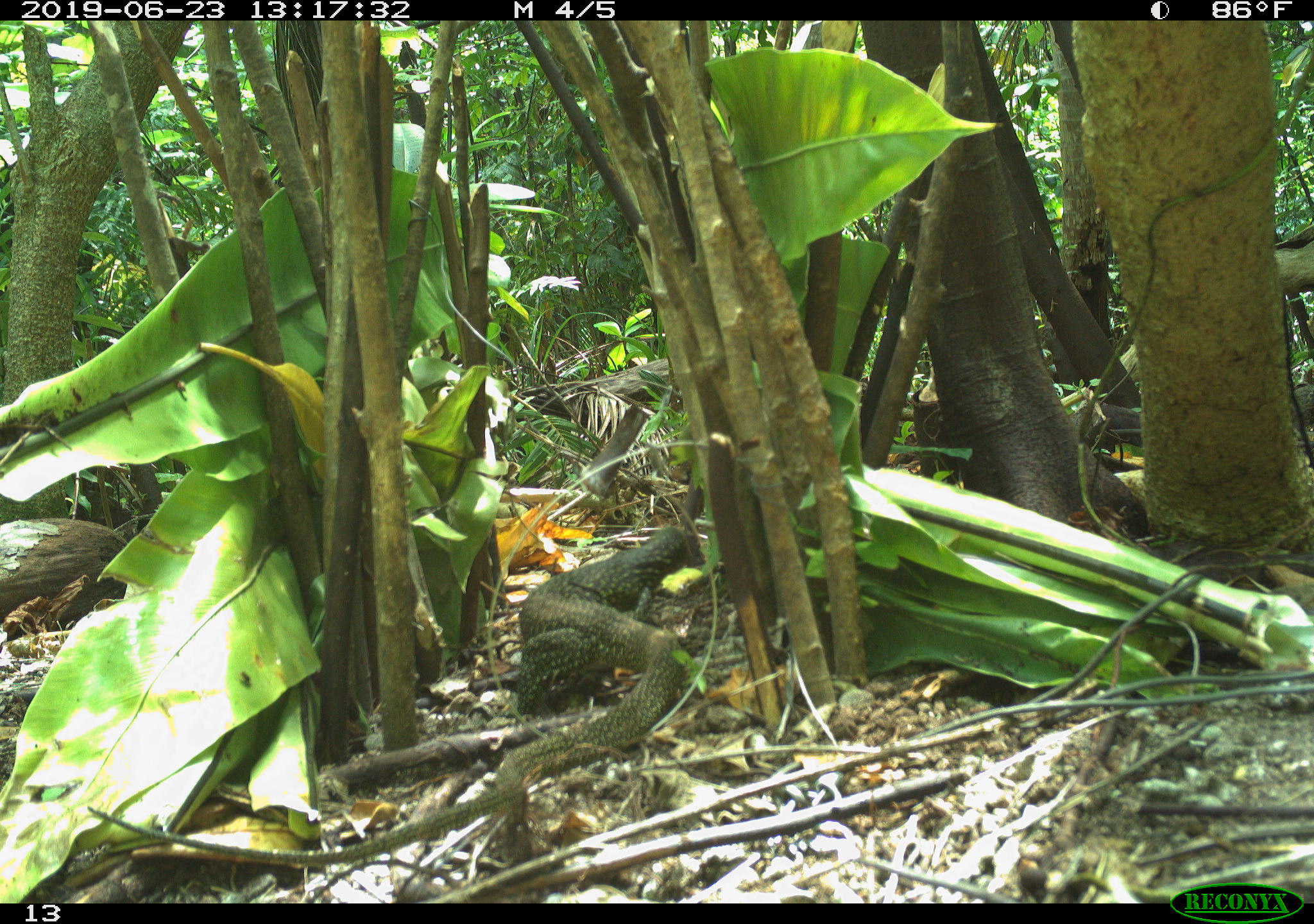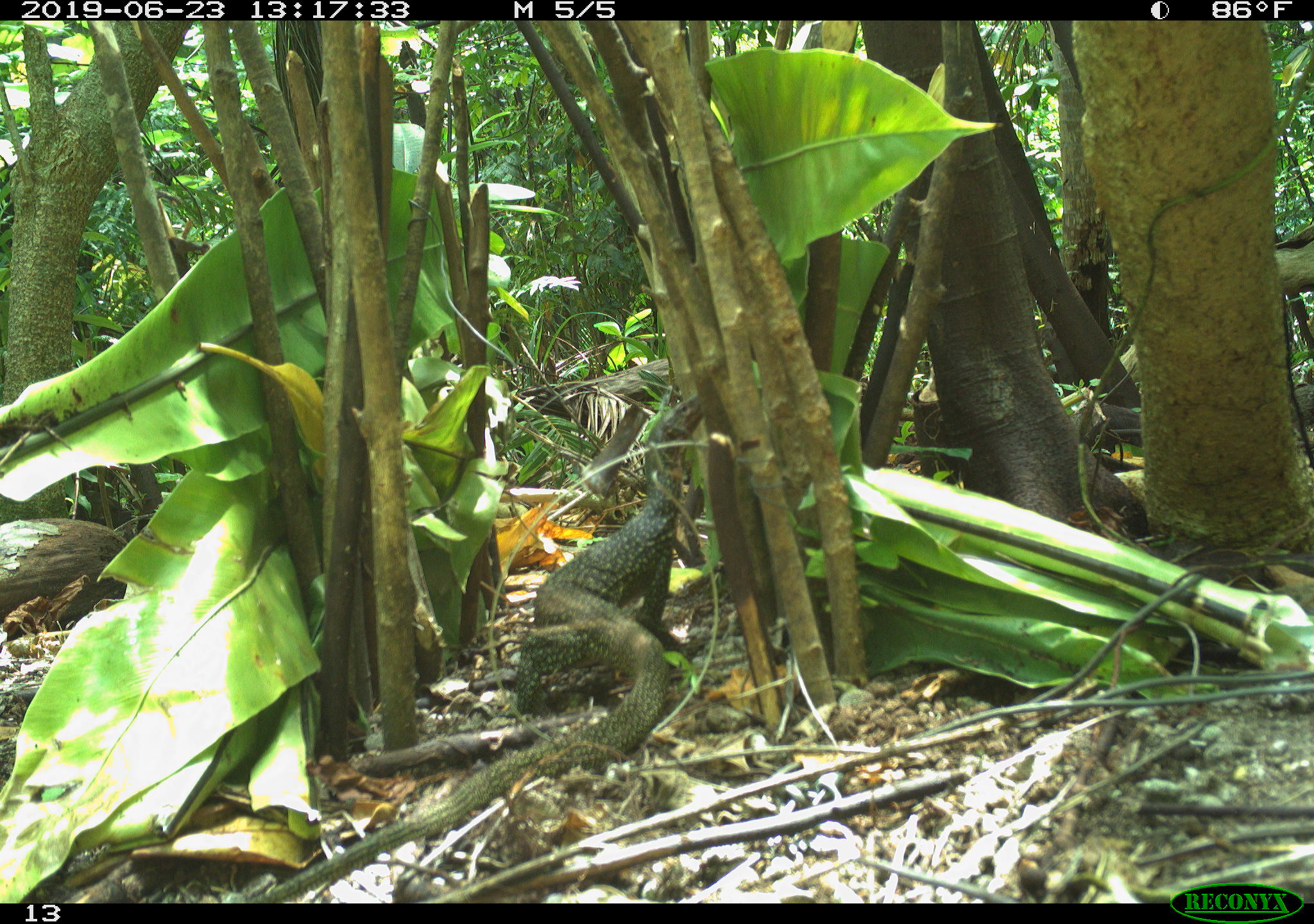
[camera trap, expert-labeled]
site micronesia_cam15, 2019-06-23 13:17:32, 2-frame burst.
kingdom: Animalia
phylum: Chordata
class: Reptilia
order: Squamata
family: Varanidae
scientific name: Varanidae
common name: monitor lizard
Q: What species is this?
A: Monitor lizard (Varanidae).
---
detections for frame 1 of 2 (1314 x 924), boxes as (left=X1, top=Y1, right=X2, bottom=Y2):
monitor lizard: (left=79, top=504, right=704, bottom=871)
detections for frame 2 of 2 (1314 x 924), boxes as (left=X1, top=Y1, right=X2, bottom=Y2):
monitor lizard: (left=242, top=455, right=705, bottom=902)